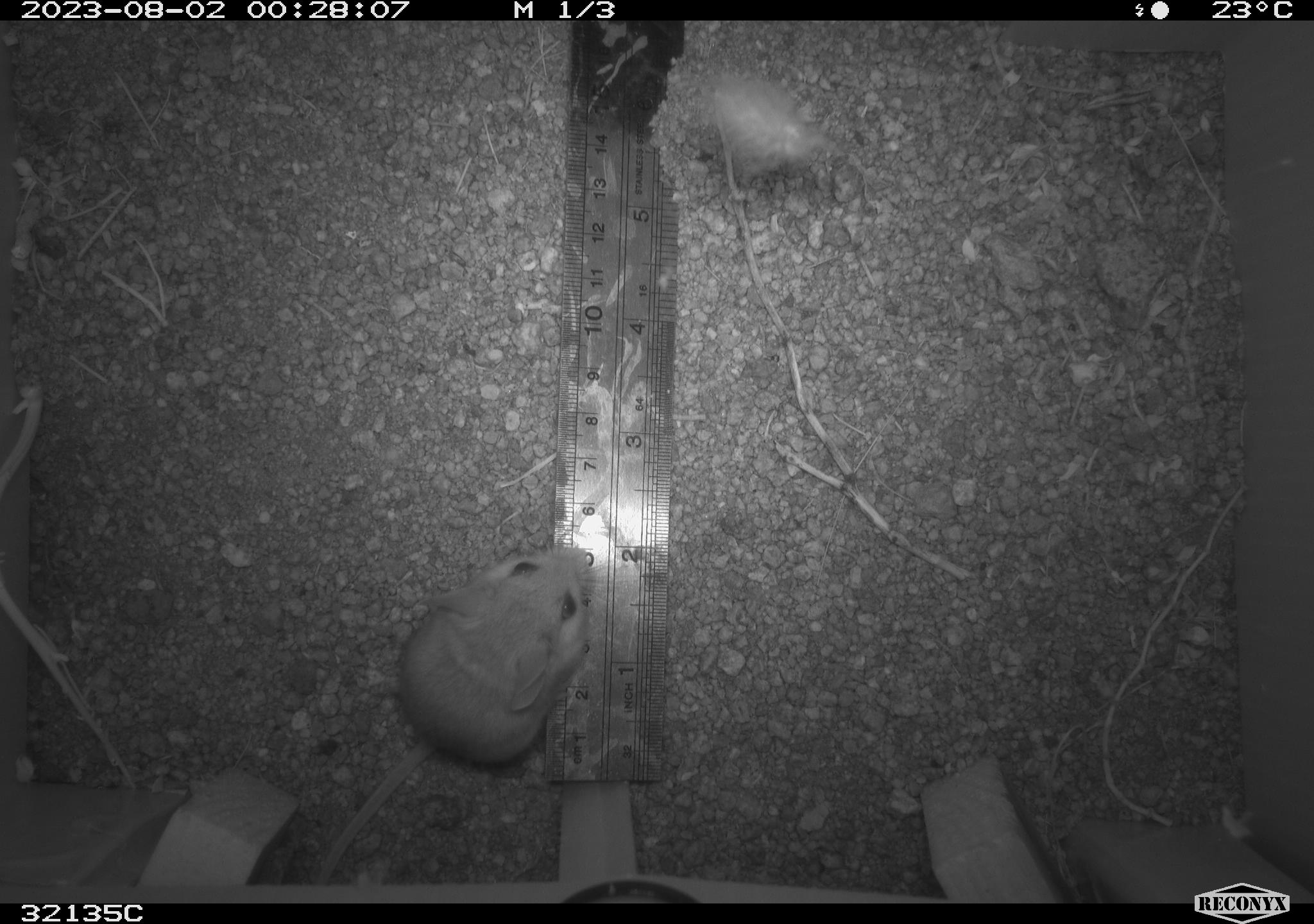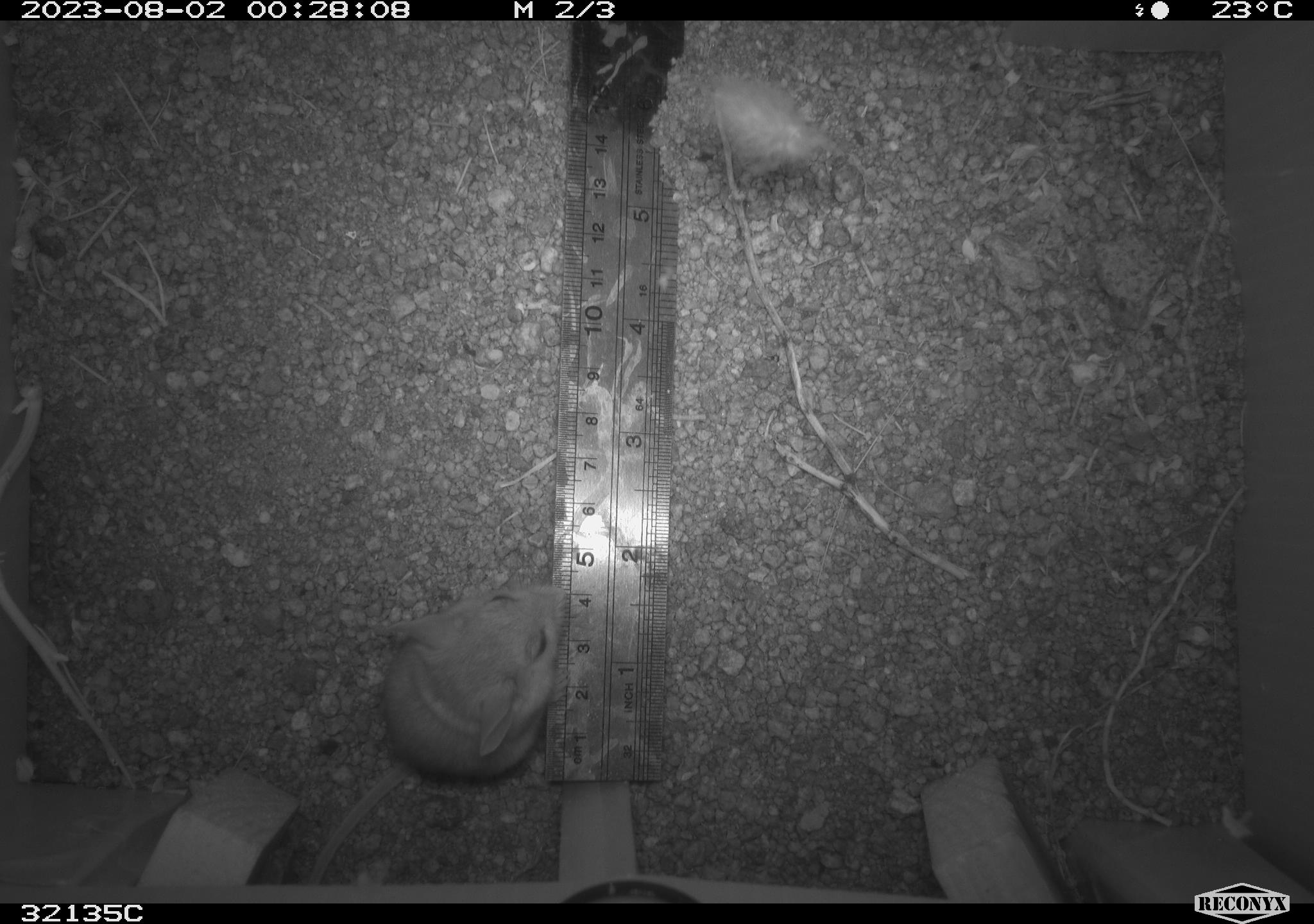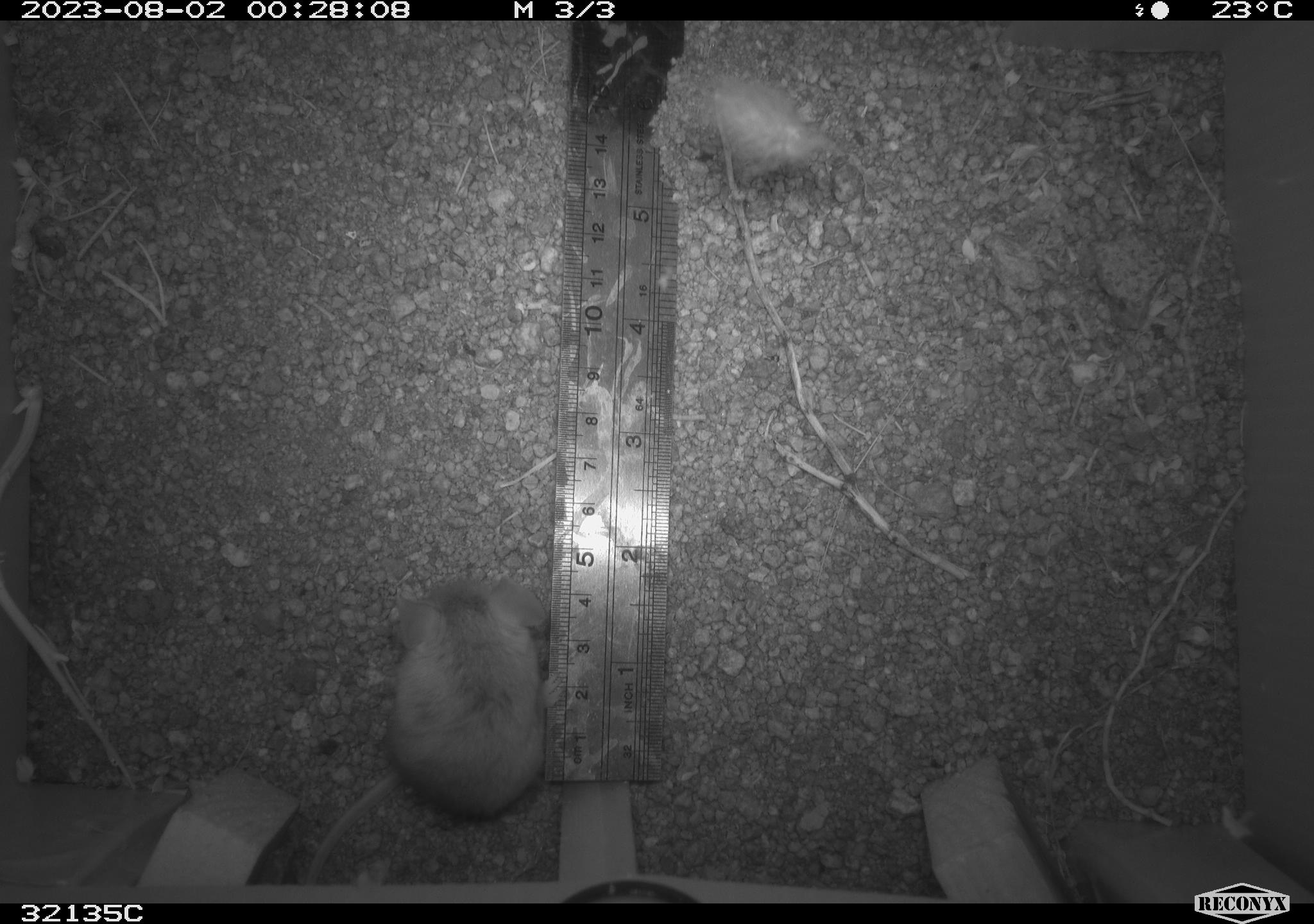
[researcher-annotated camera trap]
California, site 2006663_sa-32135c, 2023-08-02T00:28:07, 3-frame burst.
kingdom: Animalia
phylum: Chordata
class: Mammalia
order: Rodentia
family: Cricetidae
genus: Peromyscus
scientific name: Peromyscus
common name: deer mice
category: peromyscus species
Peromyscus species (deer mice) (Peromyscus).